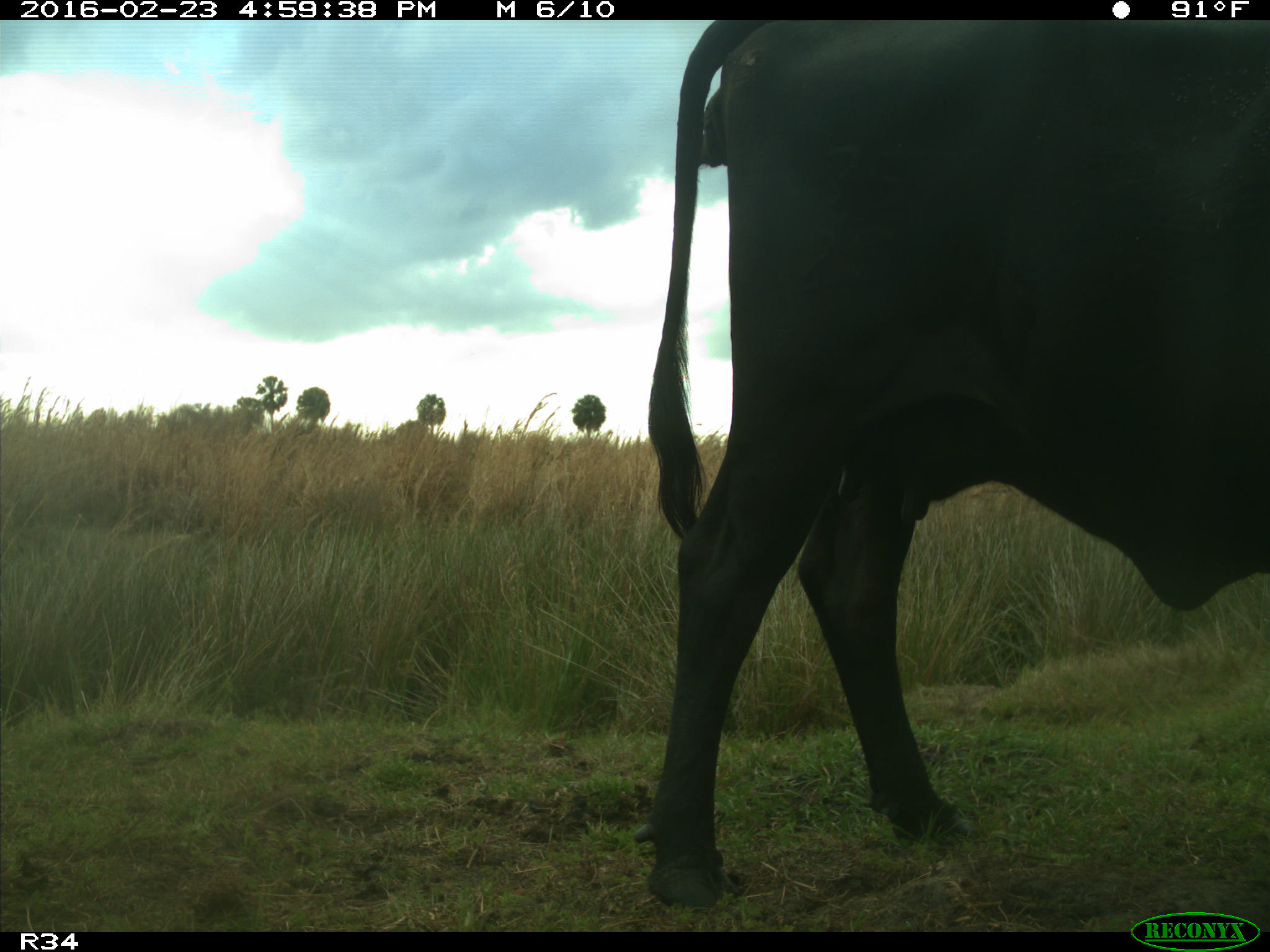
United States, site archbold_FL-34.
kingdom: Animalia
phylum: Chordata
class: Mammalia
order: Artiodactyla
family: Bovidae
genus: Bos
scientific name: Bos taurus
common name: domestic cow